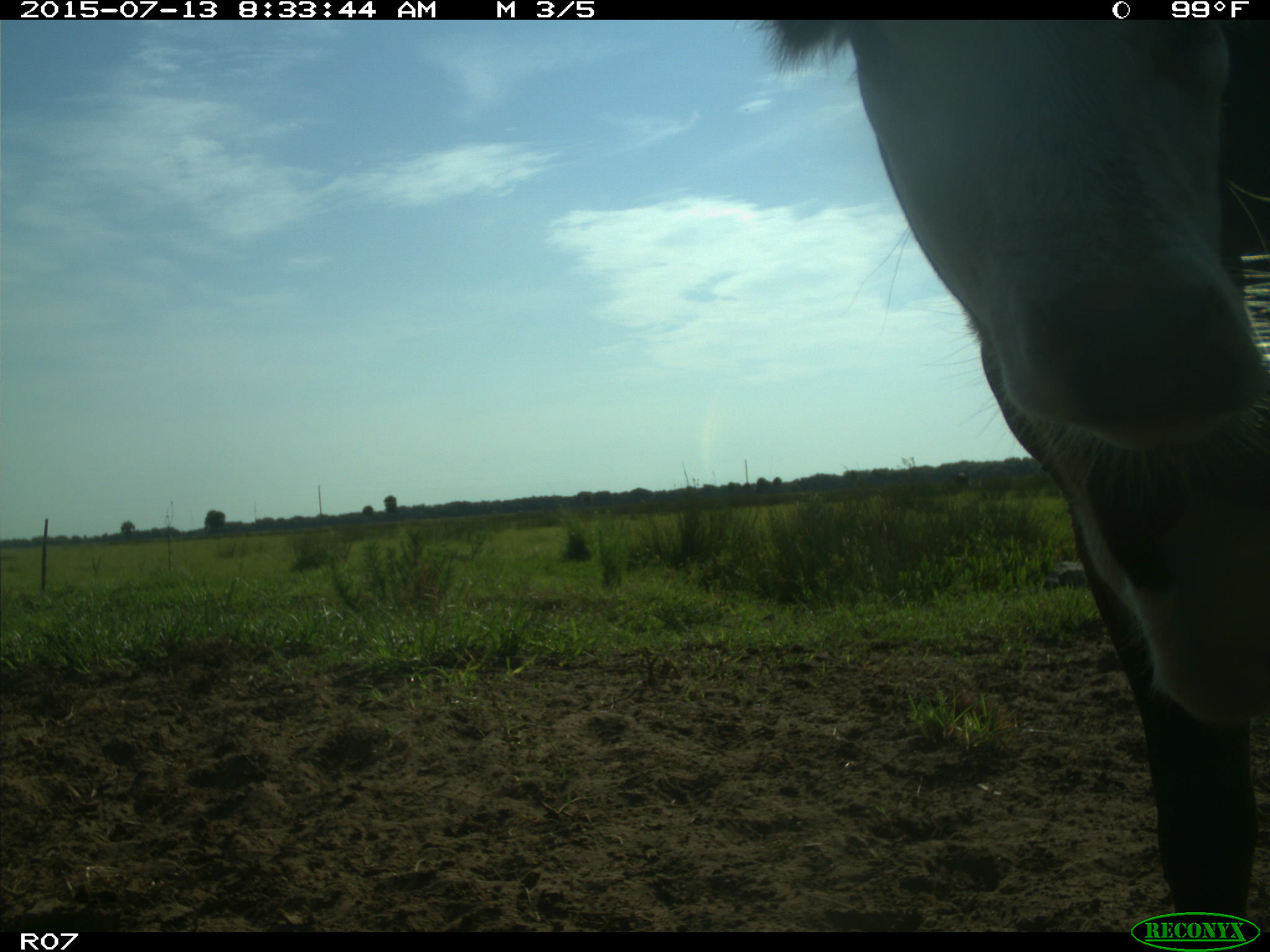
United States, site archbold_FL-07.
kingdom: Animalia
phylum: Chordata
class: Mammalia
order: Artiodactyla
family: Bovidae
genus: Bos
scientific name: Bos taurus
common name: domestic cow